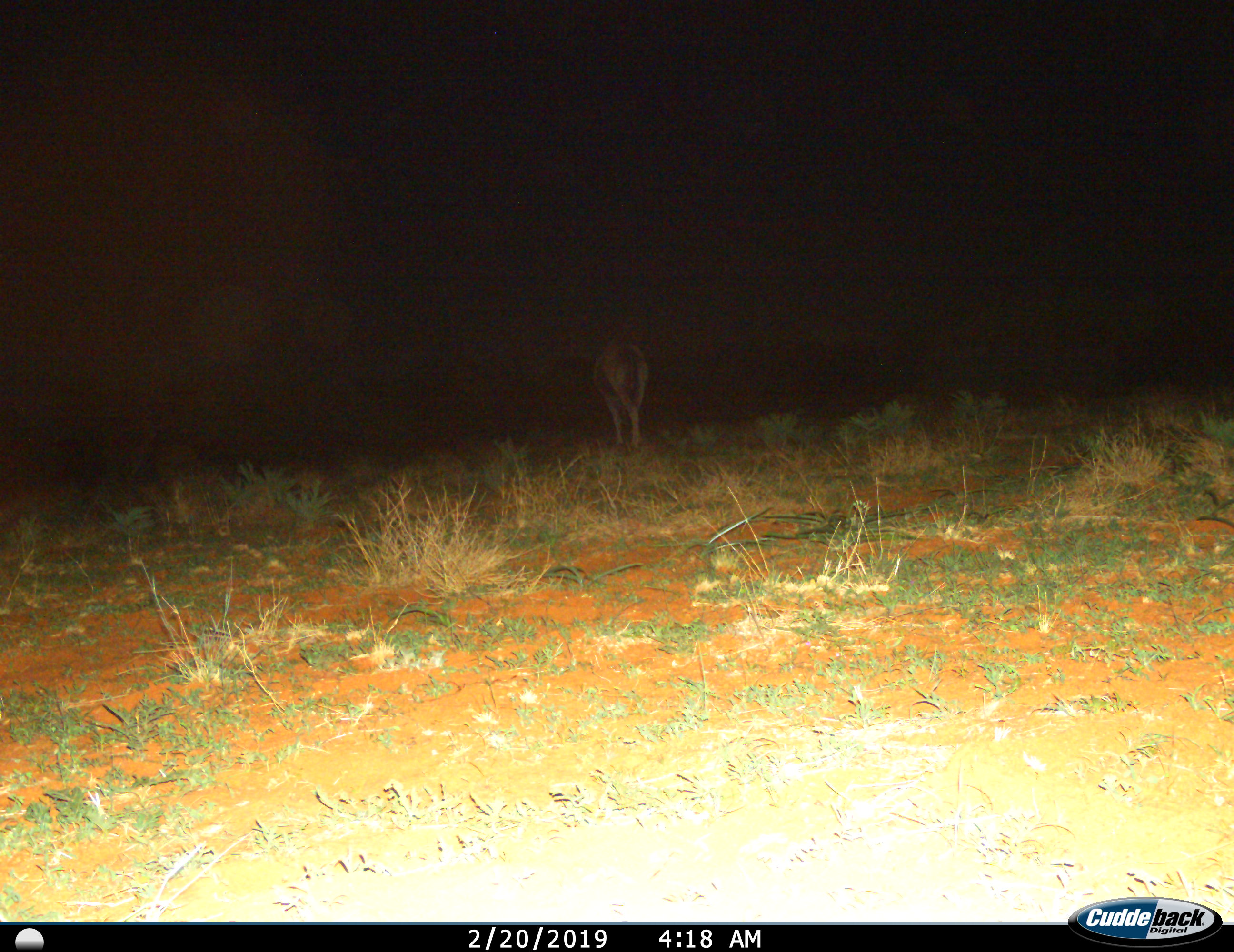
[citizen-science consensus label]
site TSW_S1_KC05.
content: unidentified animal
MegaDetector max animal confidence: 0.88